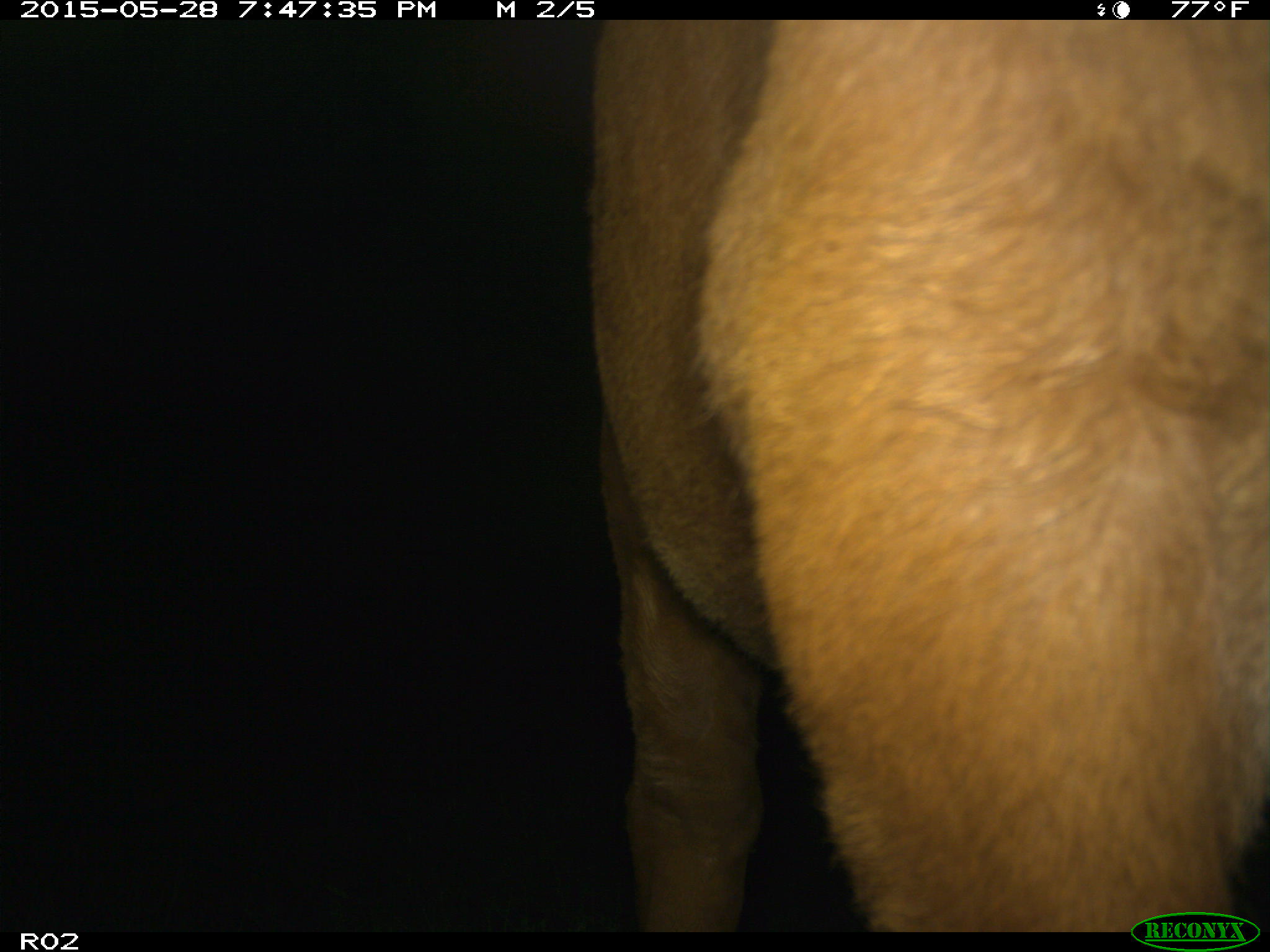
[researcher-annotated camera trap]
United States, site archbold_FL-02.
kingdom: Animalia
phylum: Chordata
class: Mammalia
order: Artiodactyla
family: Bovidae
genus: Bos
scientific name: Bos taurus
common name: domestic cow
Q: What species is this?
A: Bos taurus (domestic cow).